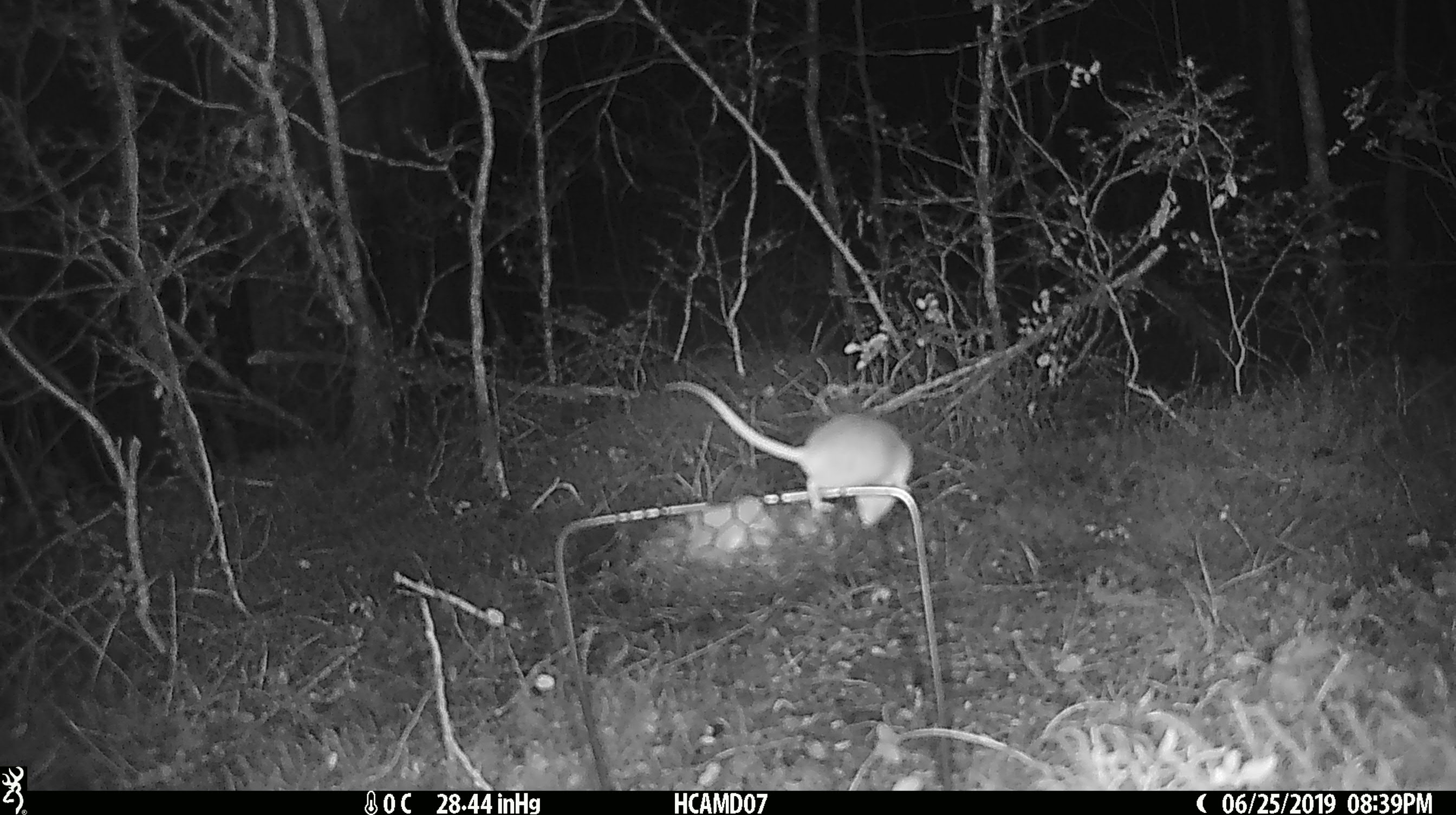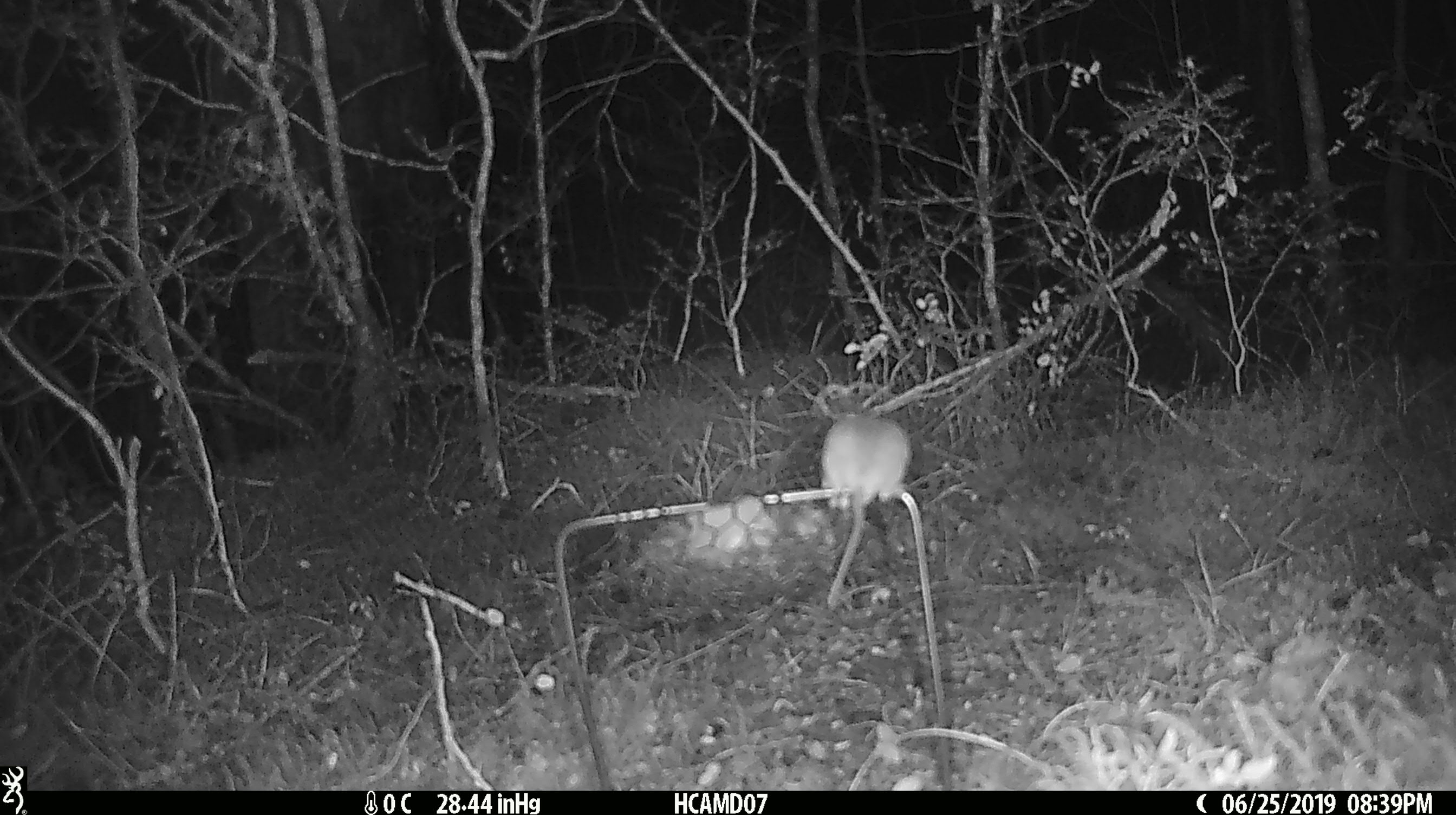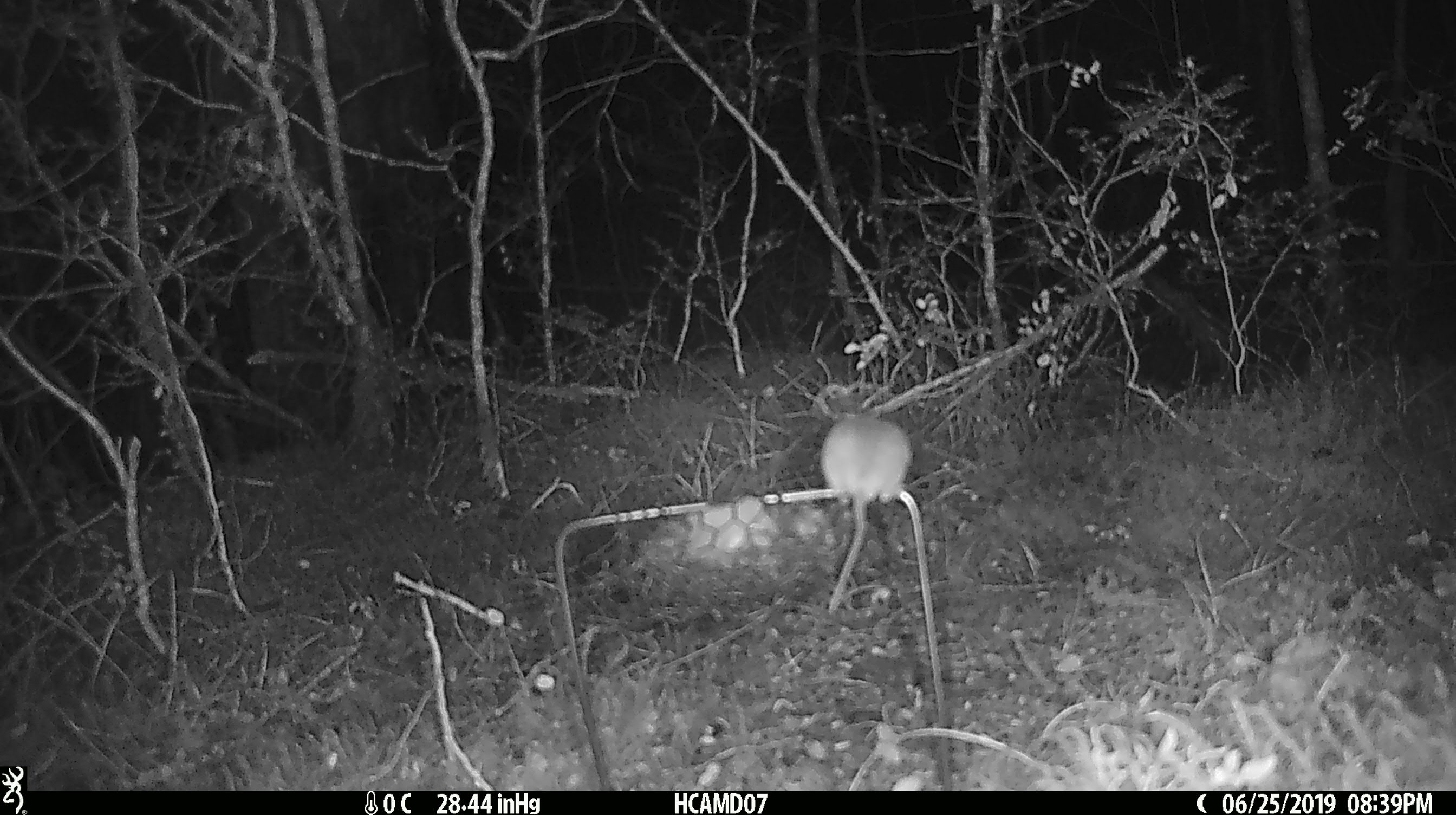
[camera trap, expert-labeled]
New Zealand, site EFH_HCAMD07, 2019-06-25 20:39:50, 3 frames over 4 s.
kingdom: Animalia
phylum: Chordata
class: Mammalia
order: Rodentia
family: Muridae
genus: Mus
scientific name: Mus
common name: mouse